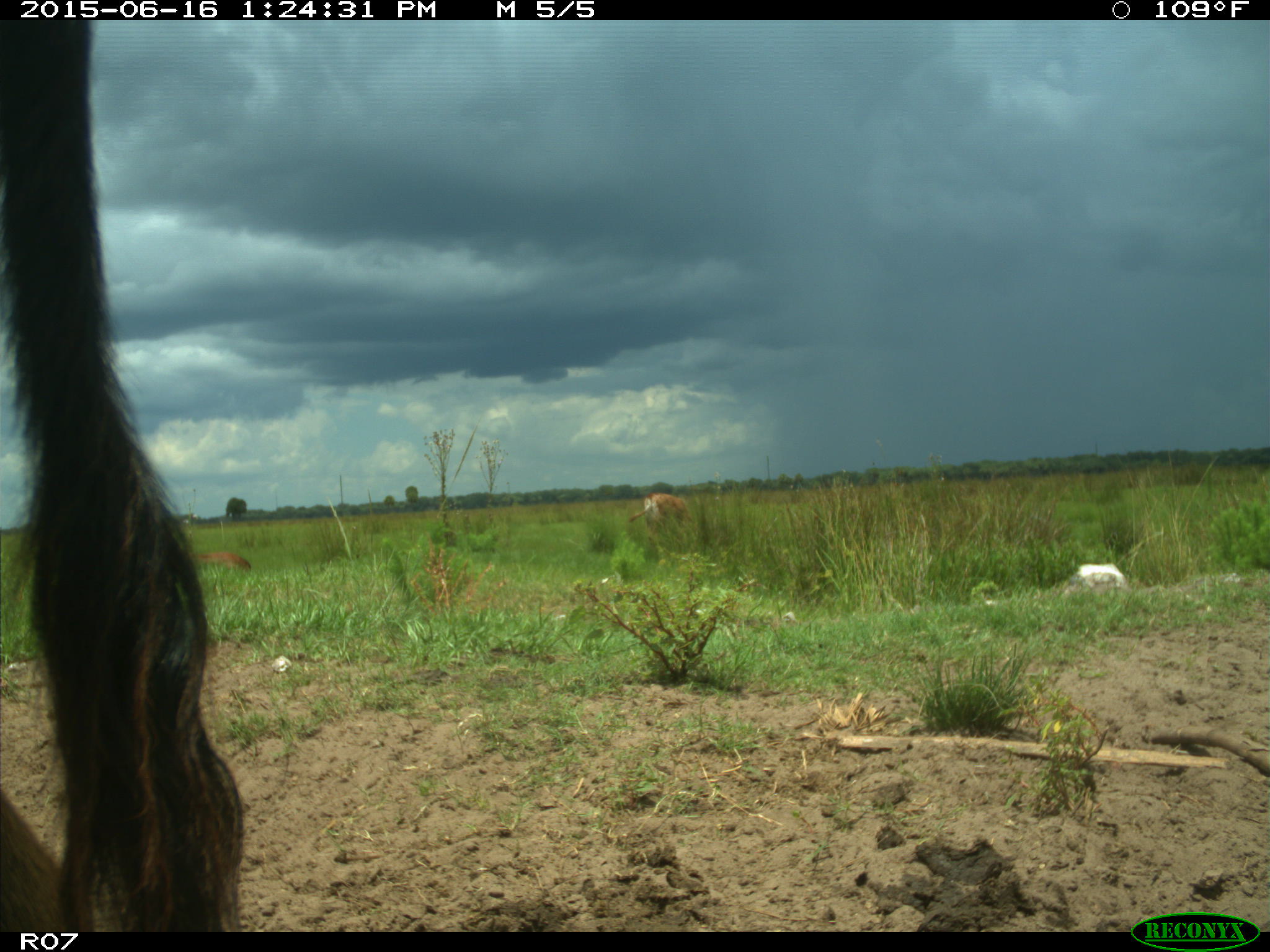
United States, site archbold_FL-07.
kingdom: Animalia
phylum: Chordata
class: Mammalia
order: Artiodactyla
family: Bovidae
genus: Bos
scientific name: Bos taurus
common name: domestic cow